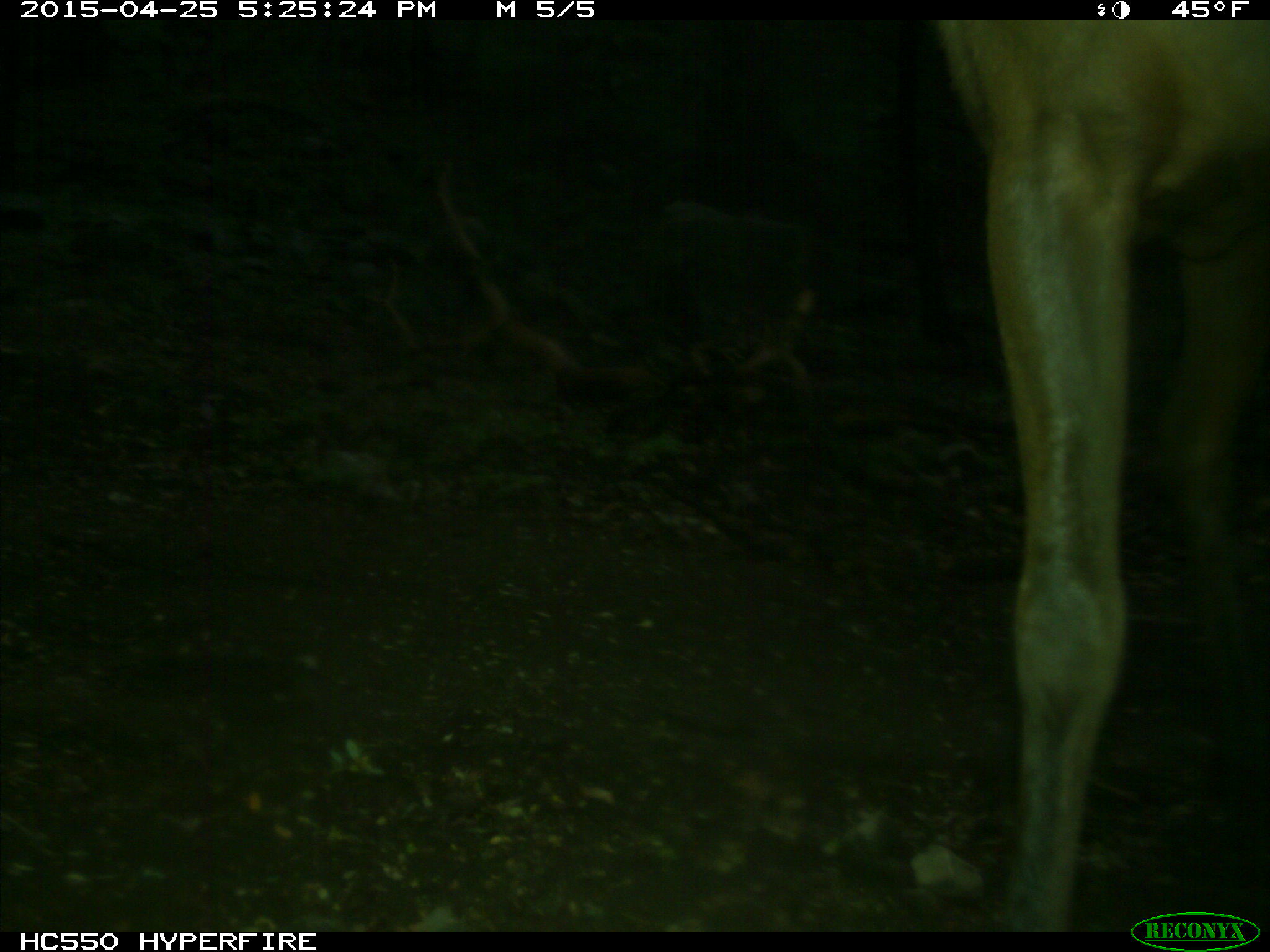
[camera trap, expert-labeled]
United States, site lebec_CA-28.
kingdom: Animalia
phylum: Chordata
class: Mammalia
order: Artiodactyla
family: Cervidae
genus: Cervus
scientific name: Cervus canadensis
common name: elk